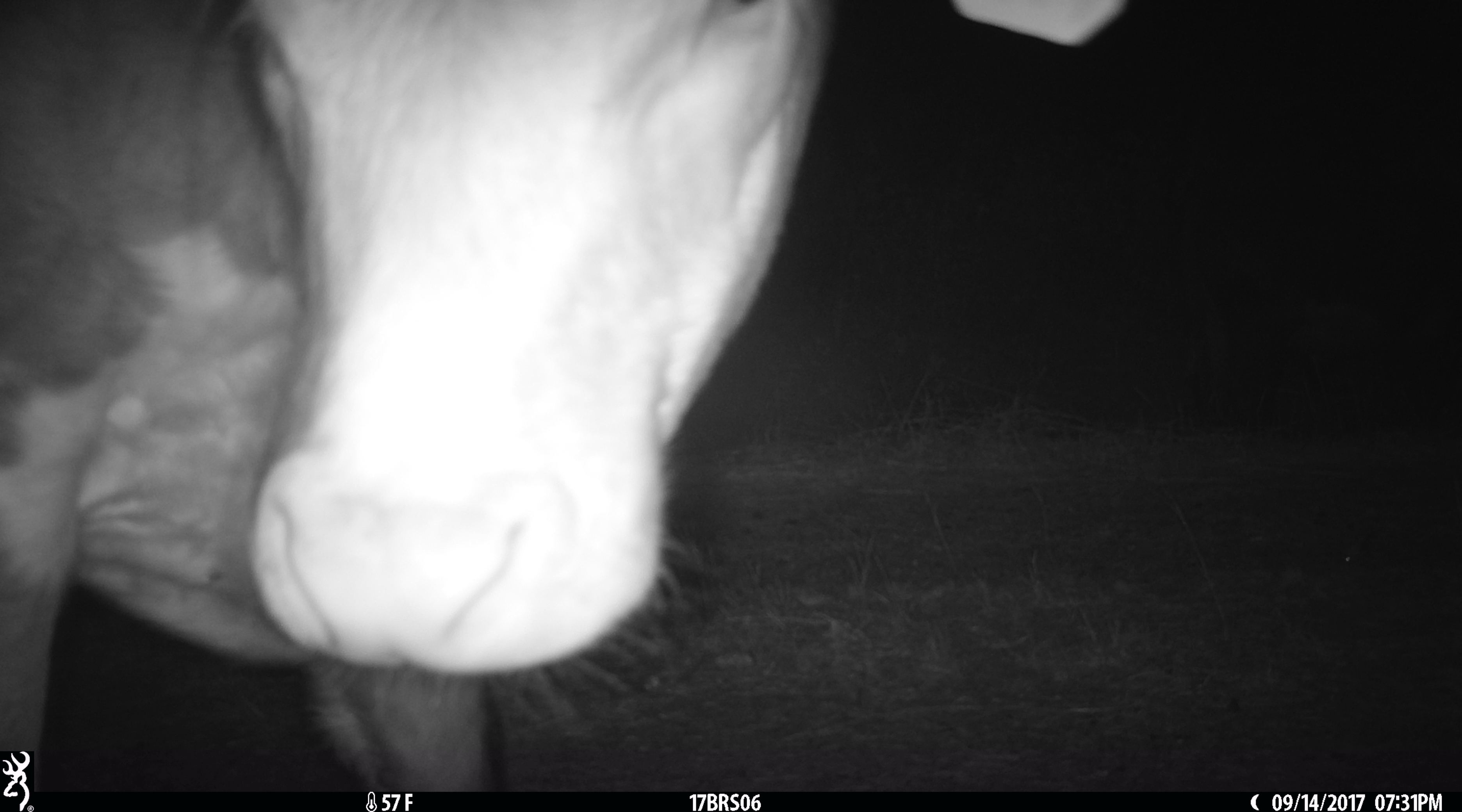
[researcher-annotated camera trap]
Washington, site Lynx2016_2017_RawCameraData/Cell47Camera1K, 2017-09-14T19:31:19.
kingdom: Animalia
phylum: Chordata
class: Mammalia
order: Artiodactyla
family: Bovidae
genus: Bos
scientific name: Bos taurus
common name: domestic cattle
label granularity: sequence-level